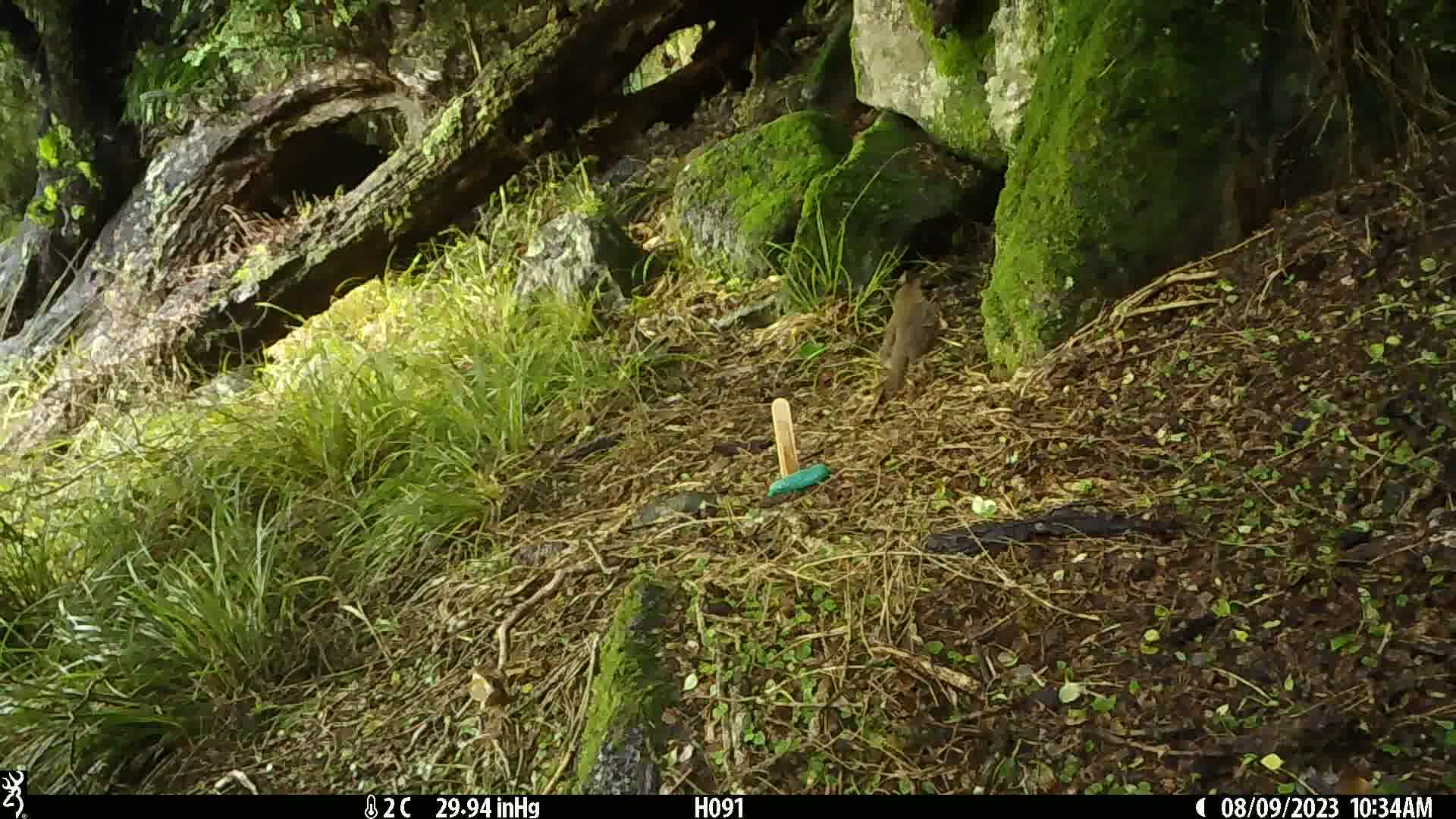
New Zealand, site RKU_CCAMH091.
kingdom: Animalia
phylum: Chordata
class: Aves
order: Passeriformes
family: Turdidae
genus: Turdus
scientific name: Turdus philomelos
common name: song thrush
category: thrush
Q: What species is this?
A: Thrush (song thrush) (Turdus philomelos).